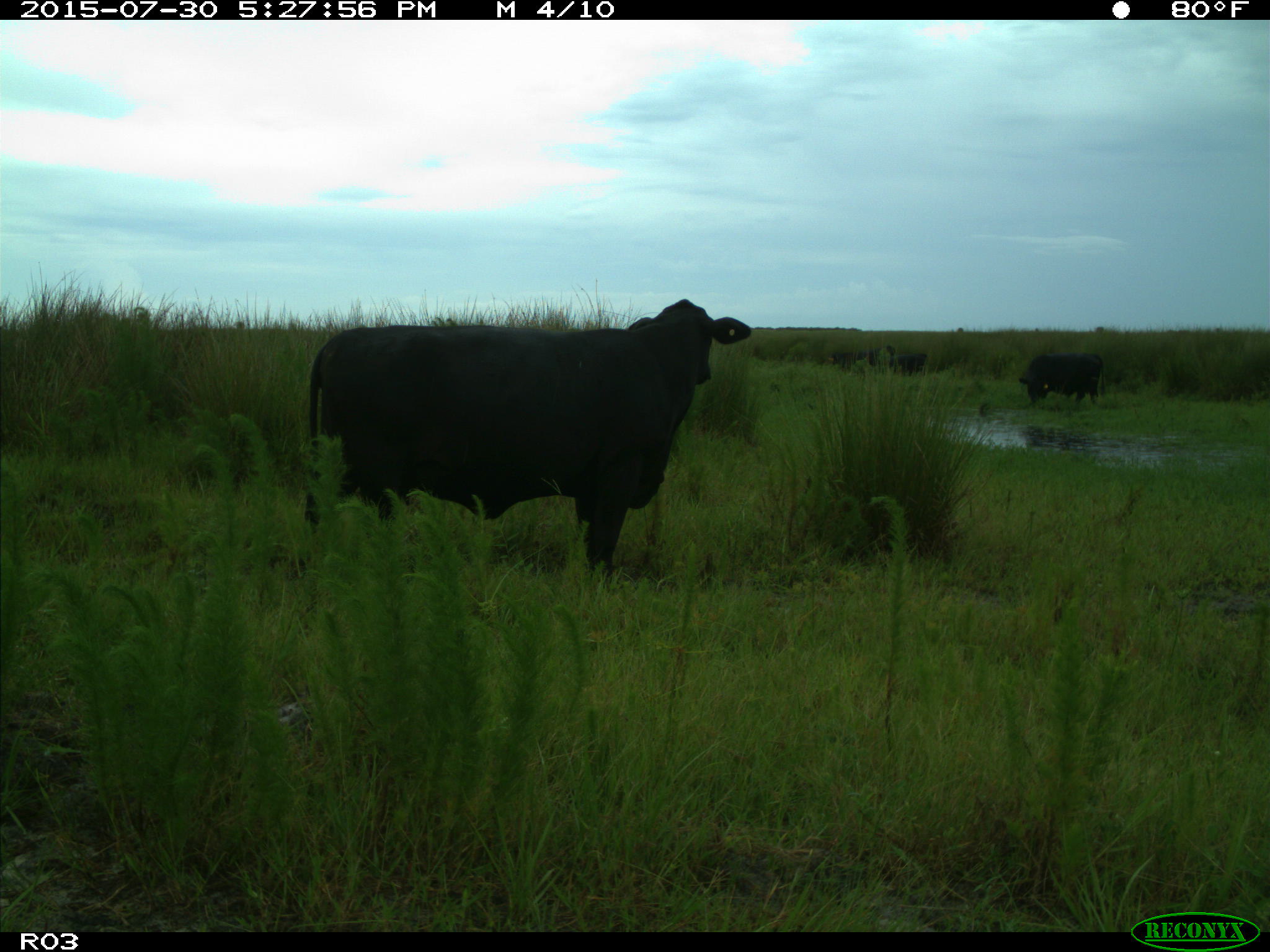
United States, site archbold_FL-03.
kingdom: Animalia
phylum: Chordata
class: Mammalia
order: Artiodactyla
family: Bovidae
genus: Bos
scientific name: Bos taurus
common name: domestic cow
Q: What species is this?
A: Bos taurus (domestic cow).